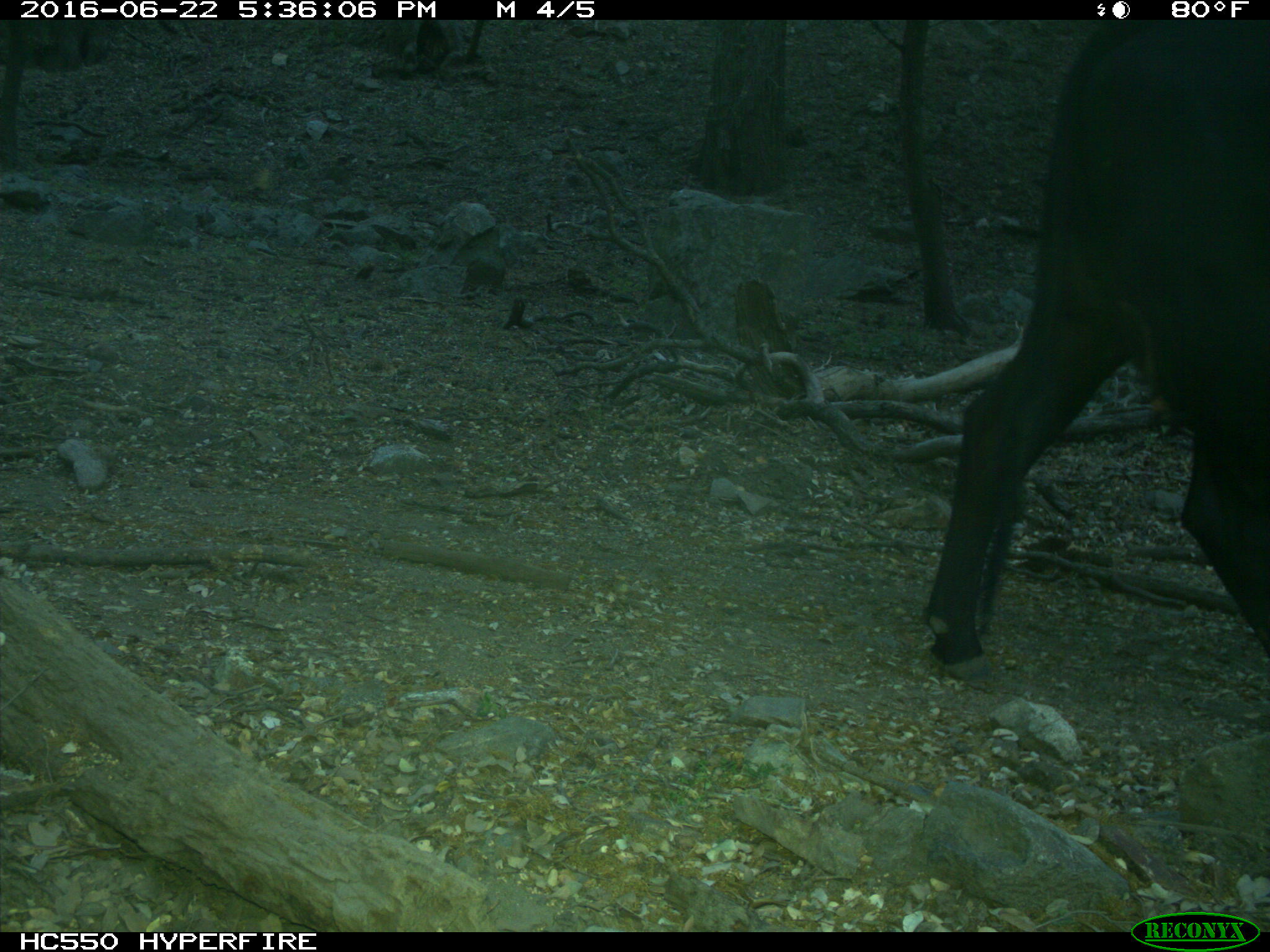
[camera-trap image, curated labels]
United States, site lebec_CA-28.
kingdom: Animalia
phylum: Chordata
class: Mammalia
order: Artiodactyla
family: Bovidae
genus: Bos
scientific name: Bos taurus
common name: domestic cow